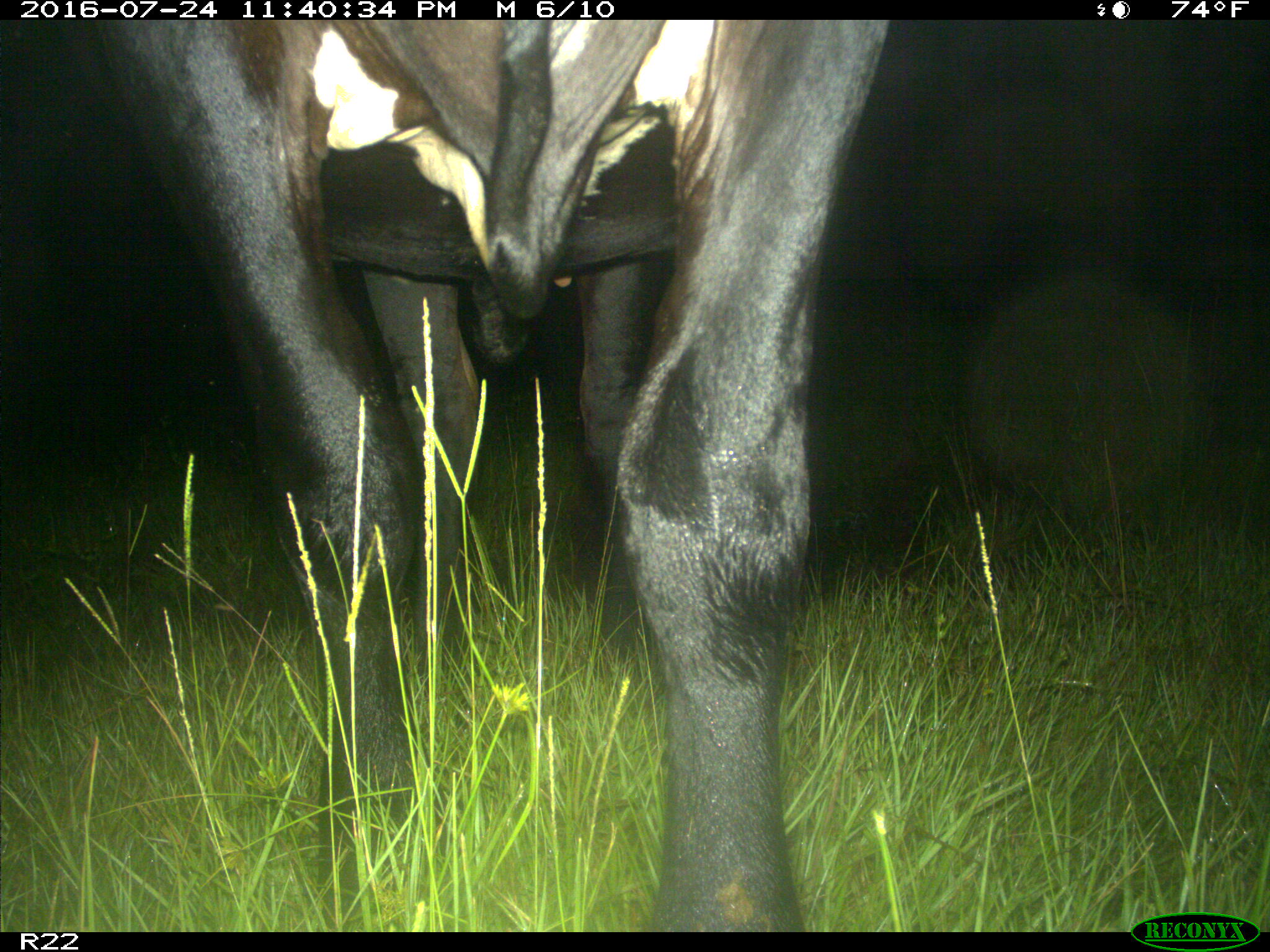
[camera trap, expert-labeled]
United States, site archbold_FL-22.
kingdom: Animalia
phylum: Chordata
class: Mammalia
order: Artiodactyla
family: Bovidae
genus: Bos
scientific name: Bos taurus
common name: domestic cow